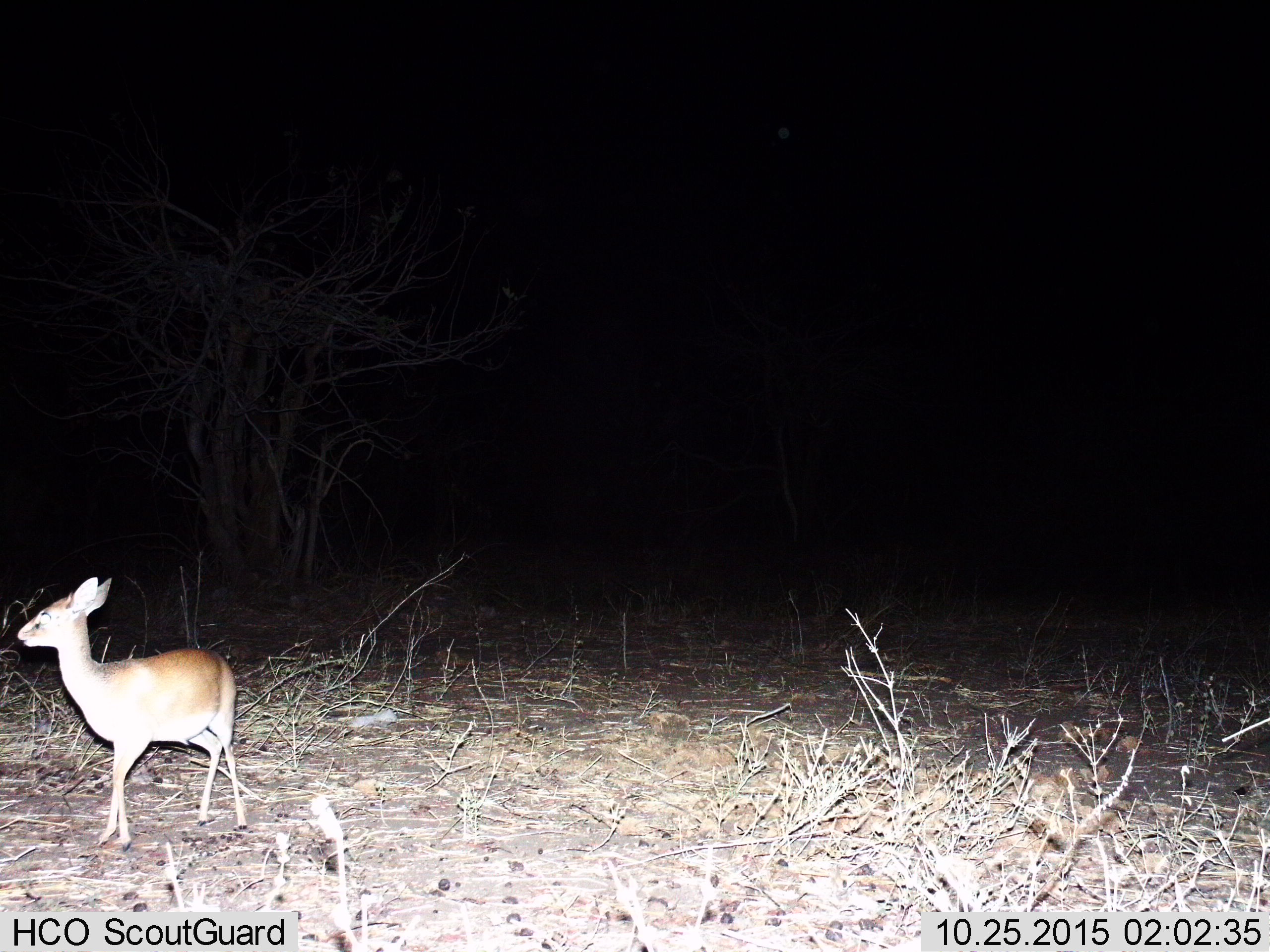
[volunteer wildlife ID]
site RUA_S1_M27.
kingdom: Animalia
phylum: Chordata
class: Mammalia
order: Artiodactyla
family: Bovidae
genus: Madoqua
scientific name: Madoqua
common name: dik-dik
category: dikdik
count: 1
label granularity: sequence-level